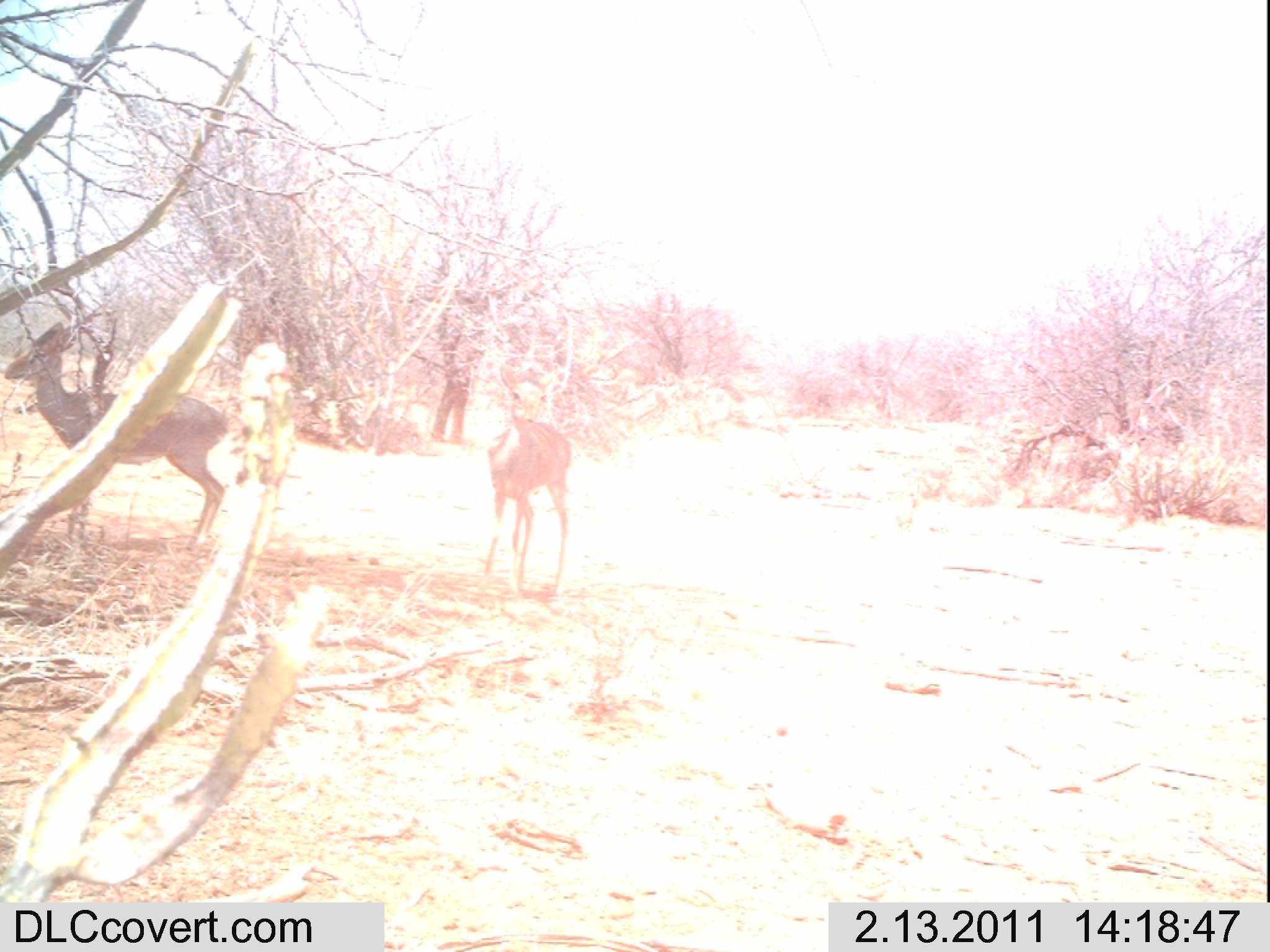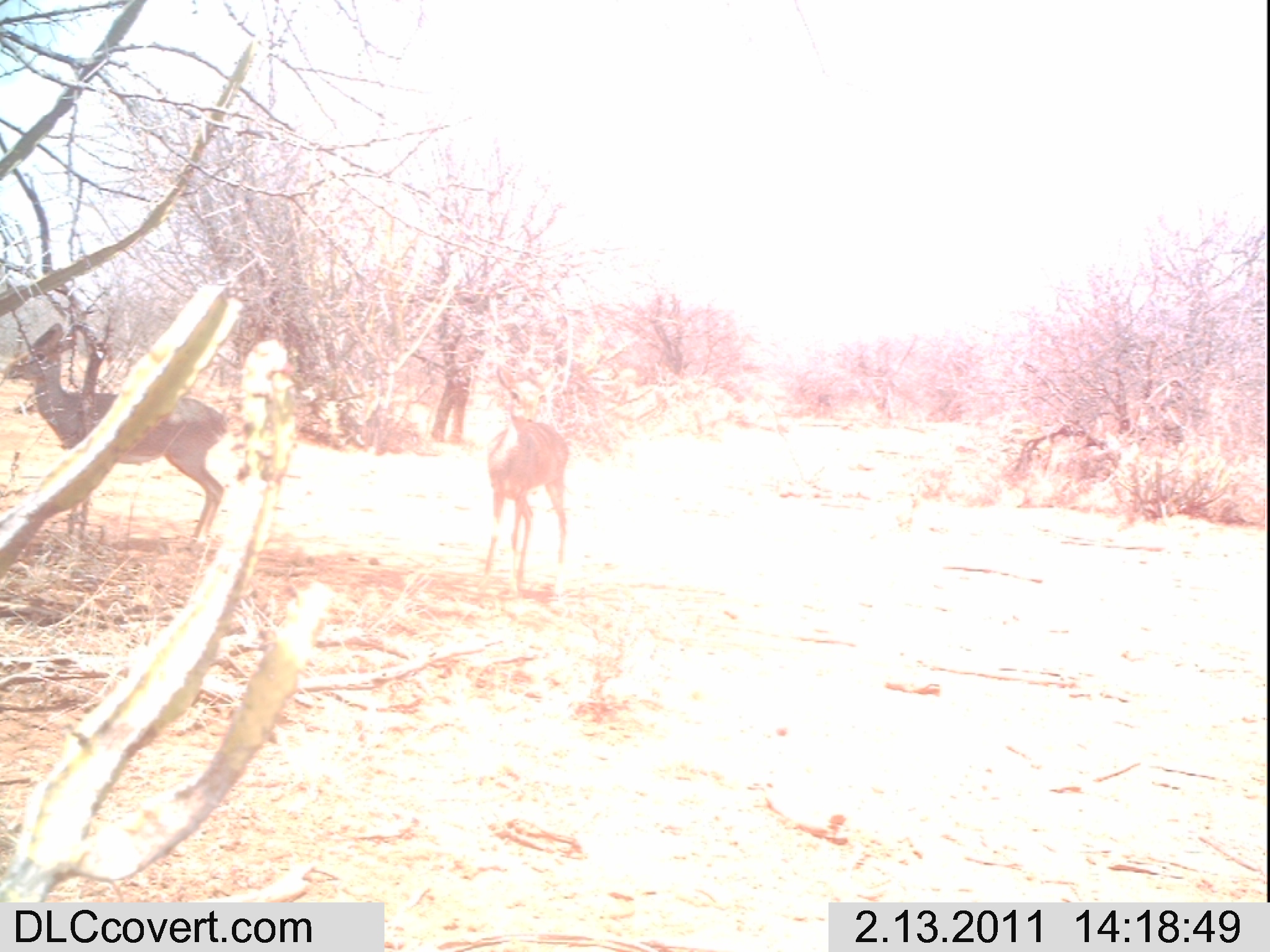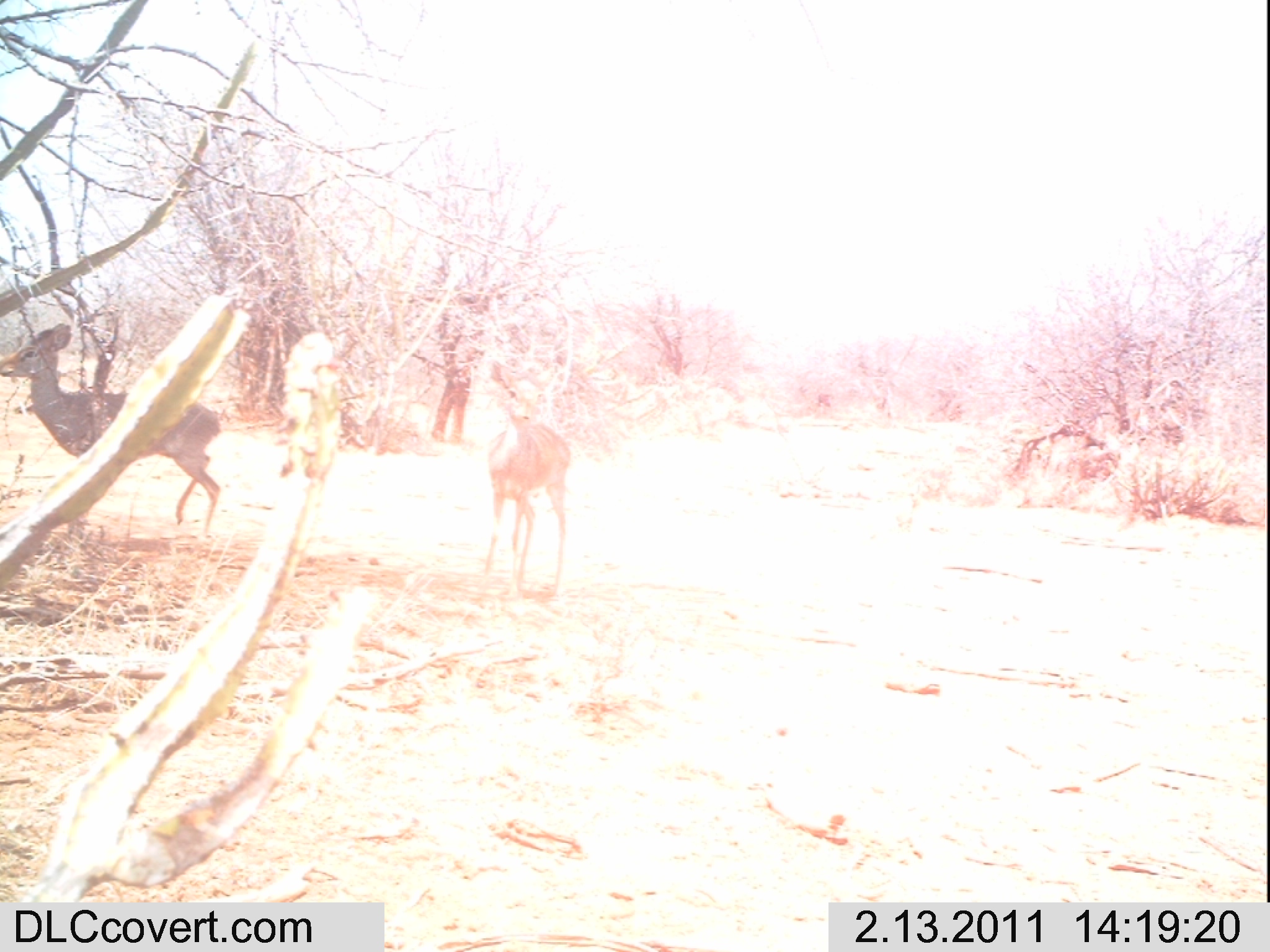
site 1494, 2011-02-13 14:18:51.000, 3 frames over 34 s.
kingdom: Animalia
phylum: Chordata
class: Mammalia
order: Artiodactyla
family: Bovidae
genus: Madoqua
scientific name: Madoqua guentheri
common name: günther's dik-dik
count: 2